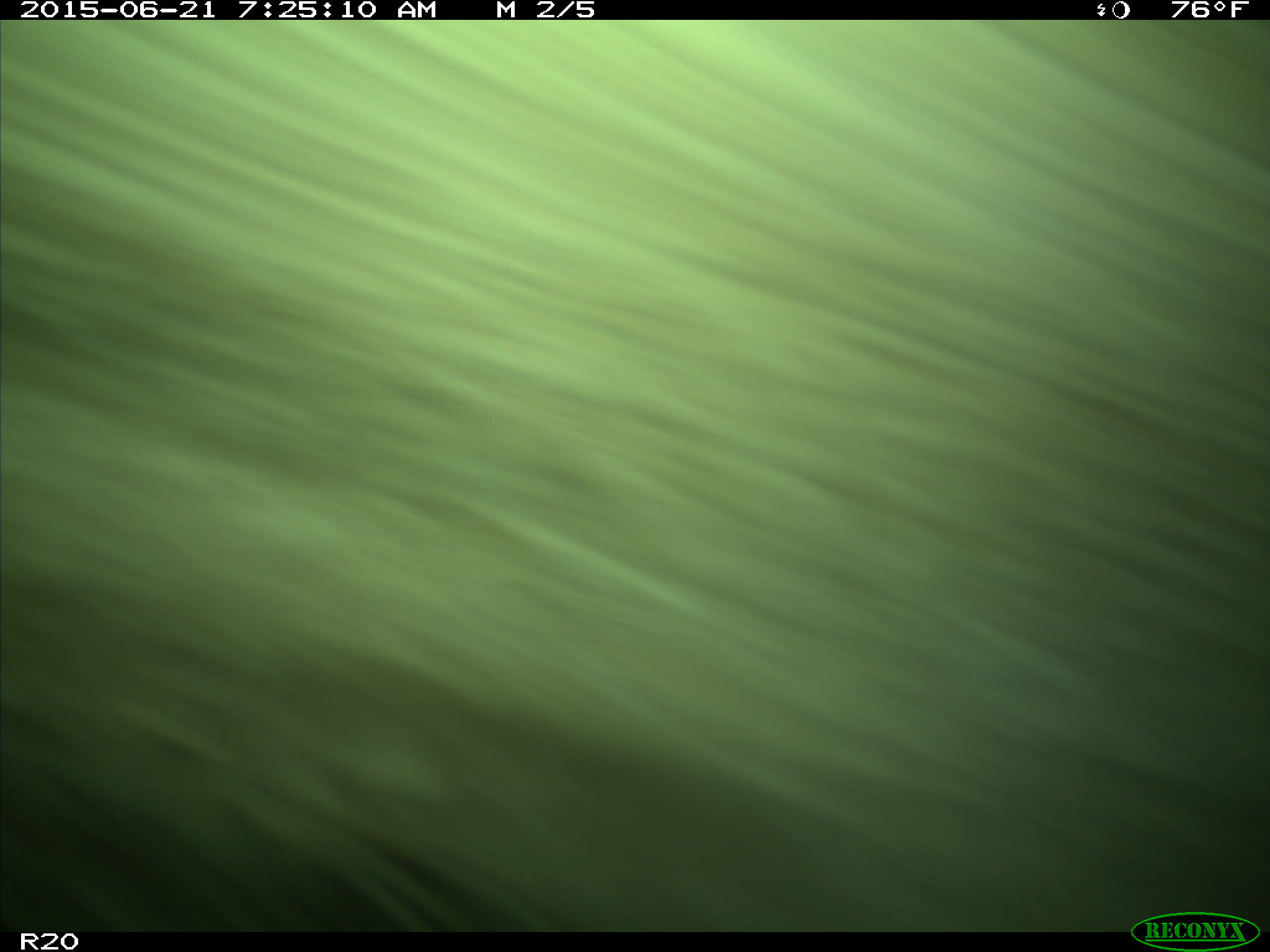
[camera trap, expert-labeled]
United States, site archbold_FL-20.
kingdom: Animalia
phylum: Chordata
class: Mammalia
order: Artiodactyla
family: Bovidae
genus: Bos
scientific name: Bos taurus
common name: domestic cow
Bos taurus (domestic cow).